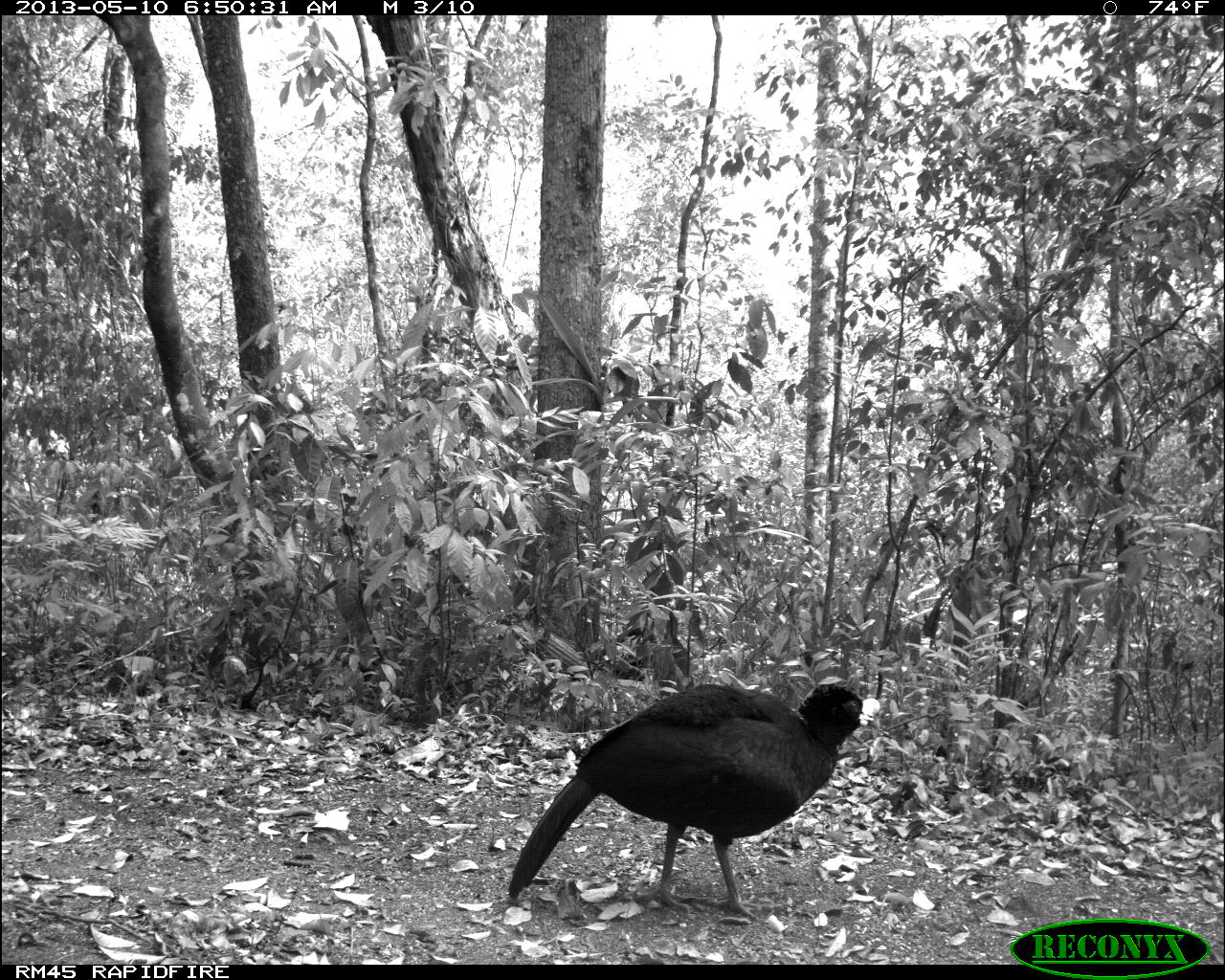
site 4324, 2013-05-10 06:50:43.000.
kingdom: Animalia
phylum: Chordata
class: Aves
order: Galliformes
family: Cracidae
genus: Crax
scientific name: Crax rubra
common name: great curassow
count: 1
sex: male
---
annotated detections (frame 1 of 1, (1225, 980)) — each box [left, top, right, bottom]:
crax rubra: [506, 682, 881, 922]